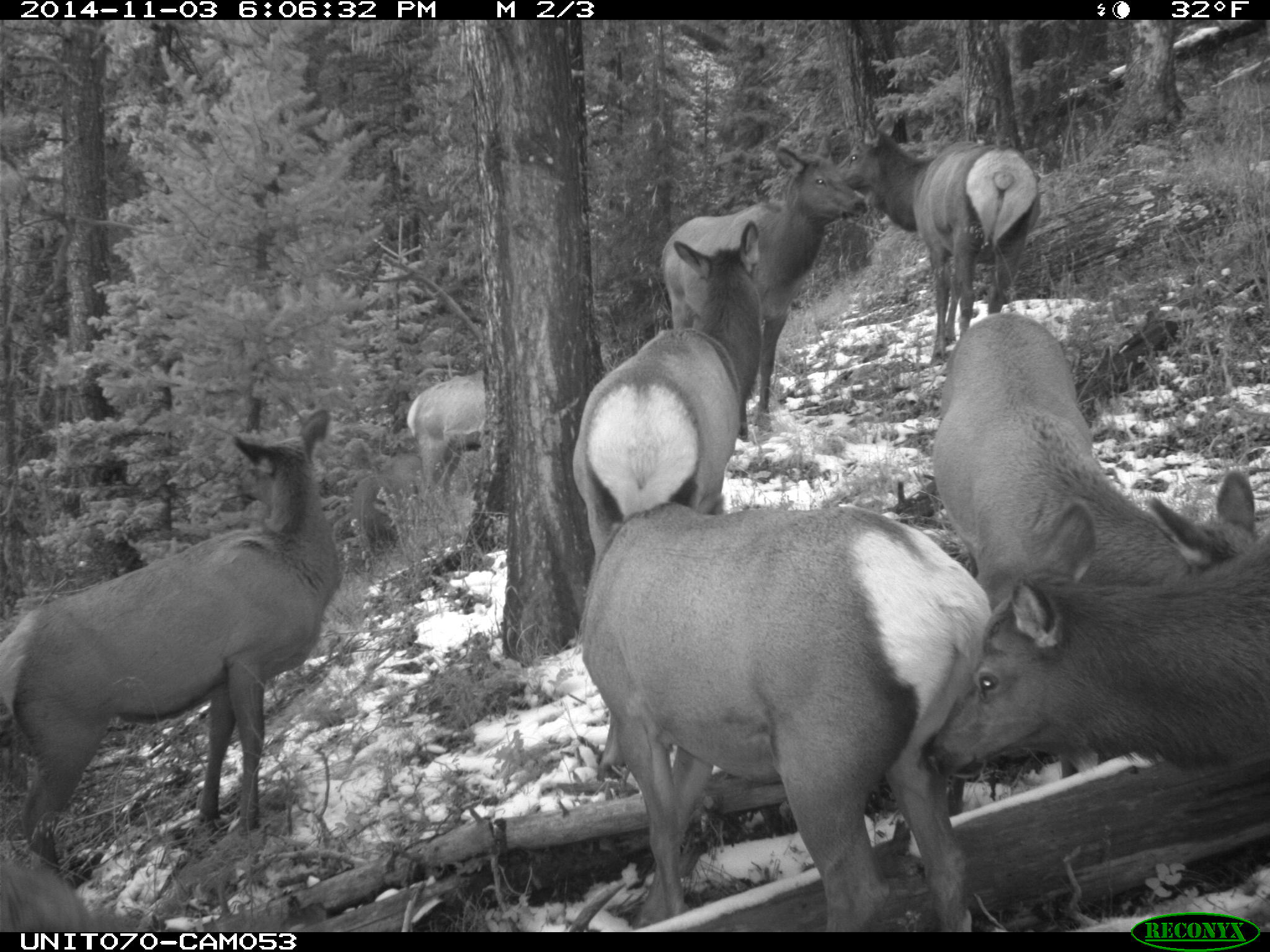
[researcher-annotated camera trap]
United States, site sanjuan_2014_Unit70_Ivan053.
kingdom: Animalia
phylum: Chordata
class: Mammalia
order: Artiodactyla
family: Cervidae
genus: Cervus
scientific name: Cervus elaphus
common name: red deer